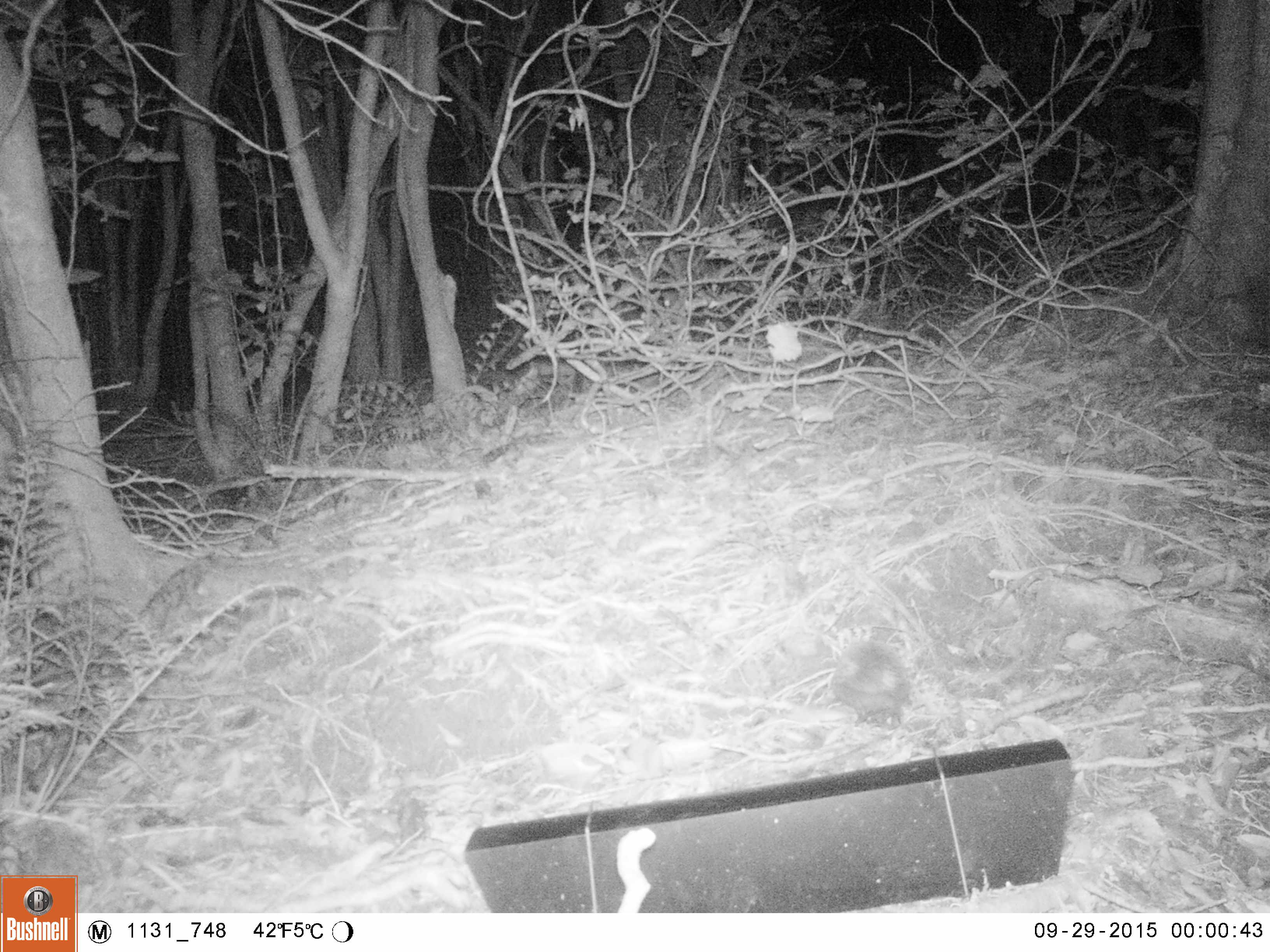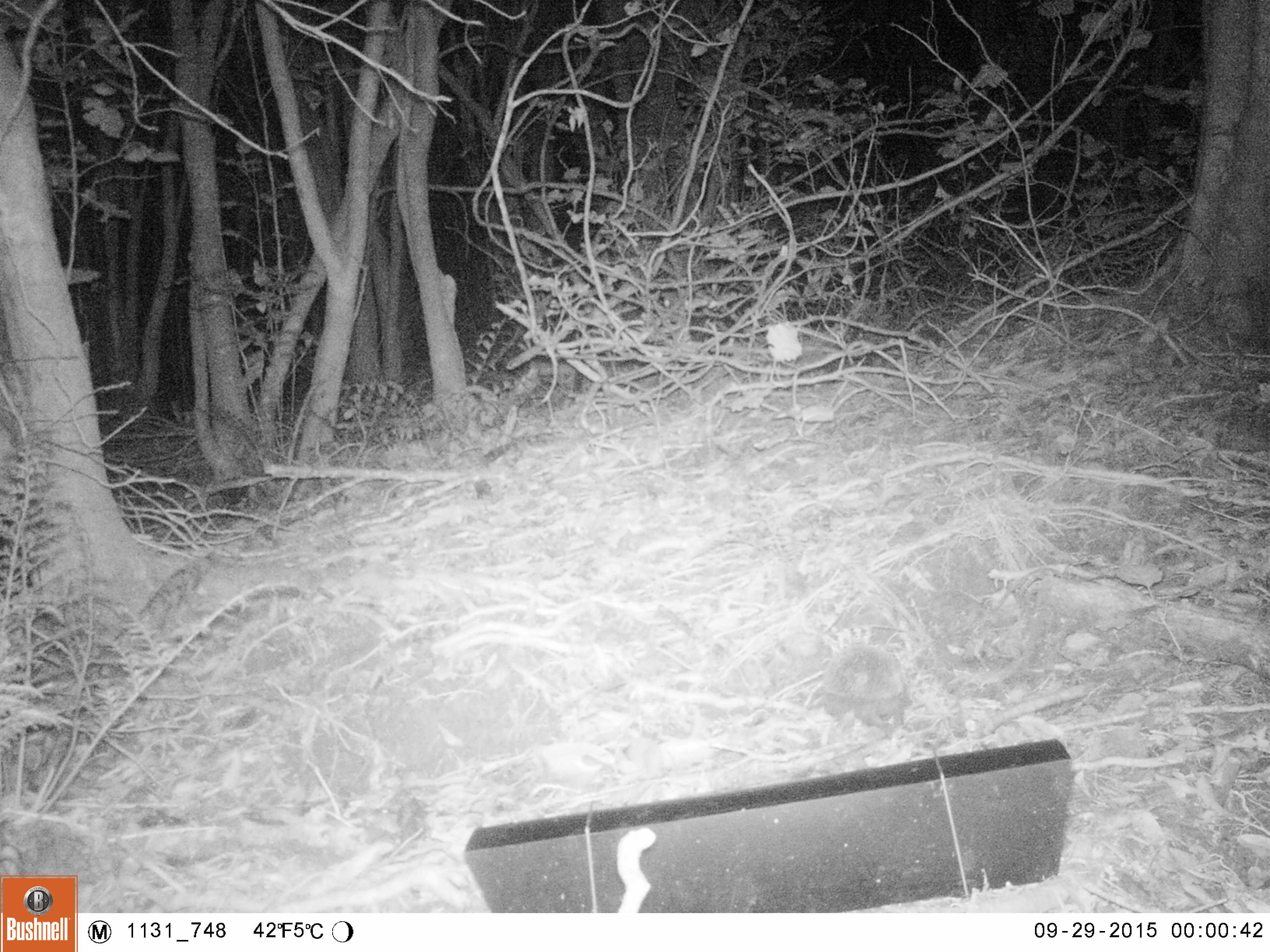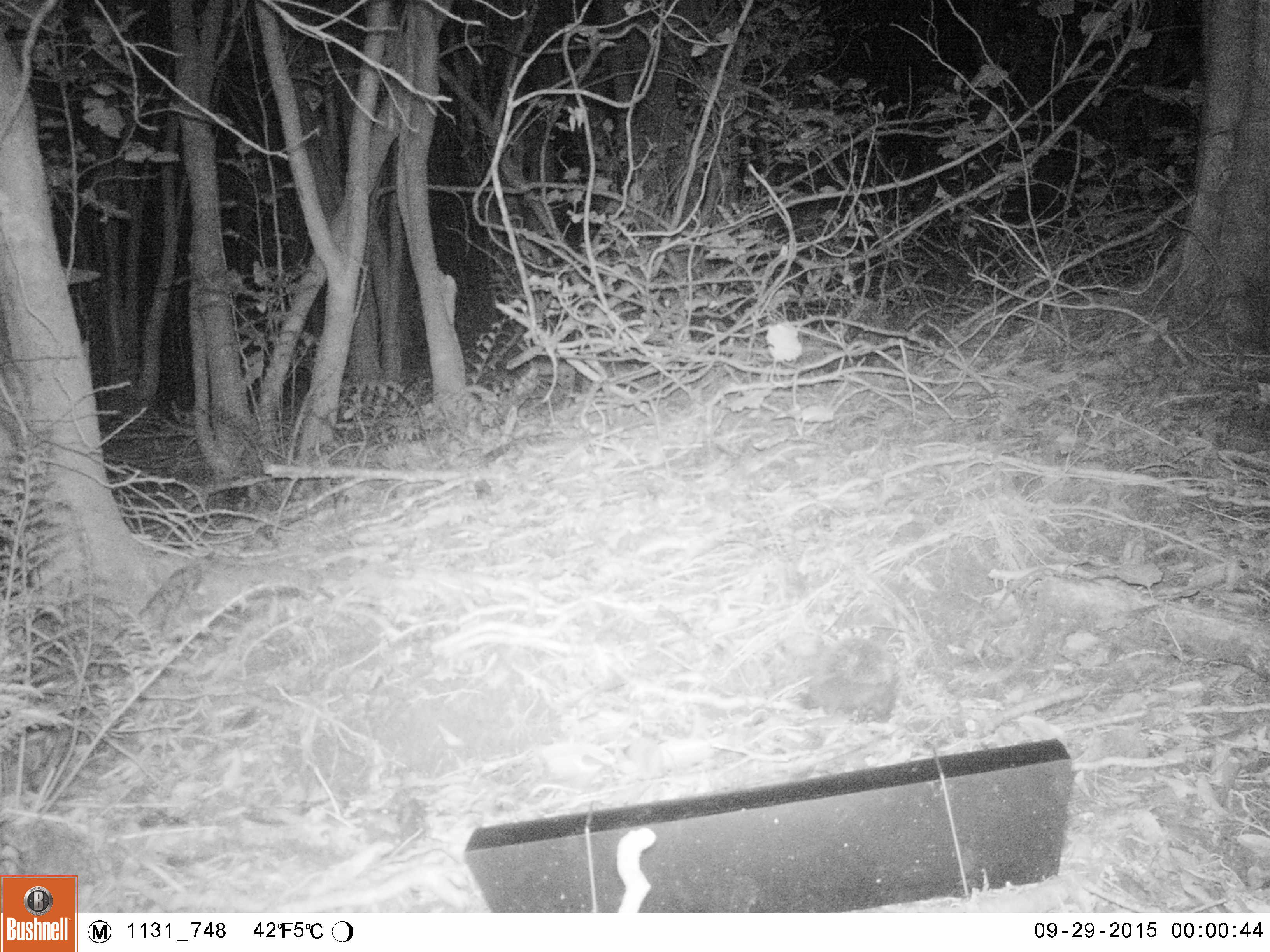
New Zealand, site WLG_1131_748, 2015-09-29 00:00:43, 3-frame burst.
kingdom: Animalia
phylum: Chordata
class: Mammalia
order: Eulipotyphla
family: Erinaceidae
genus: Erinaceus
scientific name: Erinaceus europaeus europaeus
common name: european hedgehog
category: hedgehog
Hedgehog (european hedgehog) (Erinaceus europaeus europaeus).